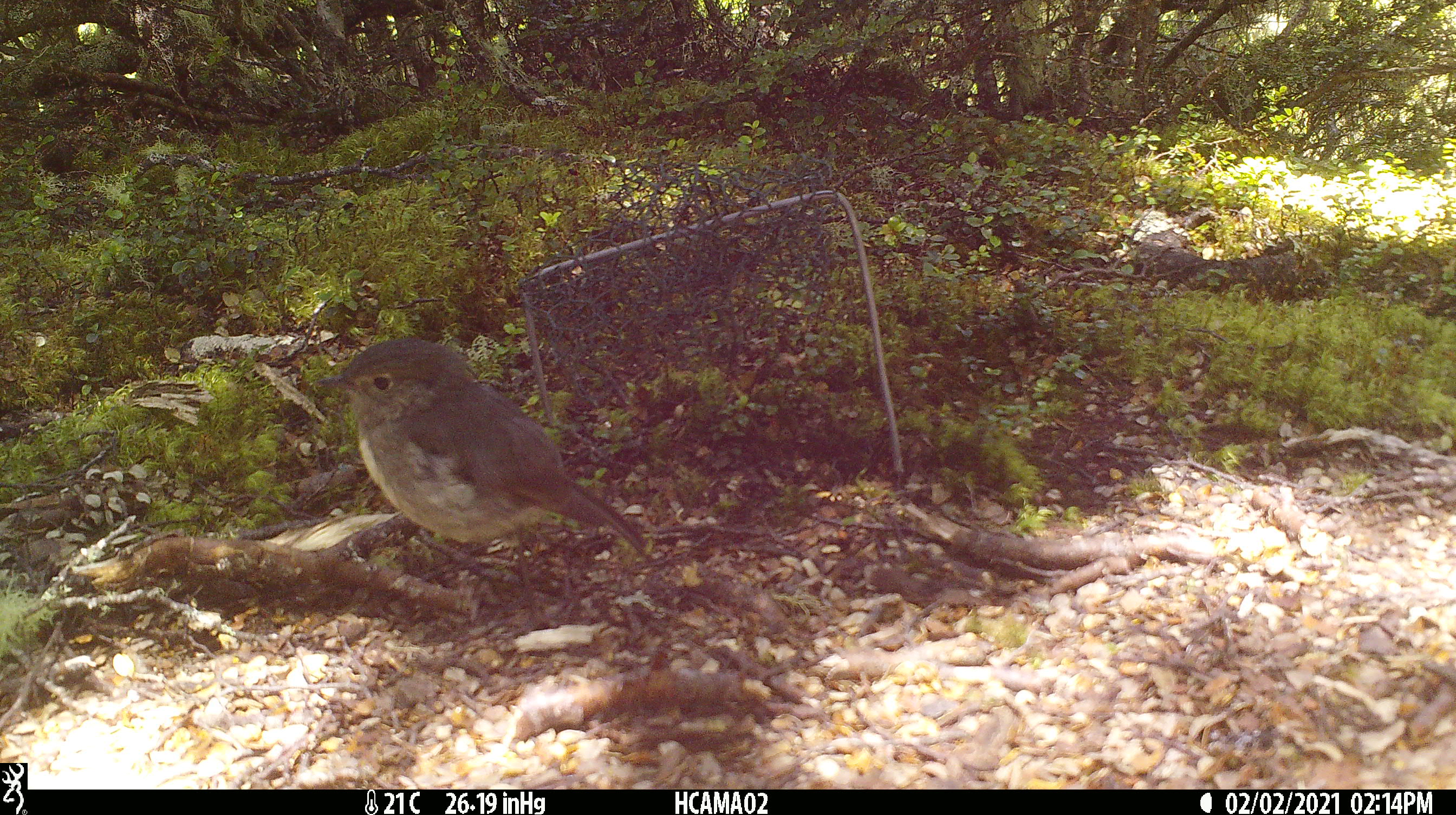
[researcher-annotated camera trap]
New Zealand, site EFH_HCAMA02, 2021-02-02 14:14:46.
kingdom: Animalia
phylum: Chordata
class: Aves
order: Passeriformes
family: Petroicidae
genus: Petroica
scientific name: Petroica macrocephala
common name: tomtit